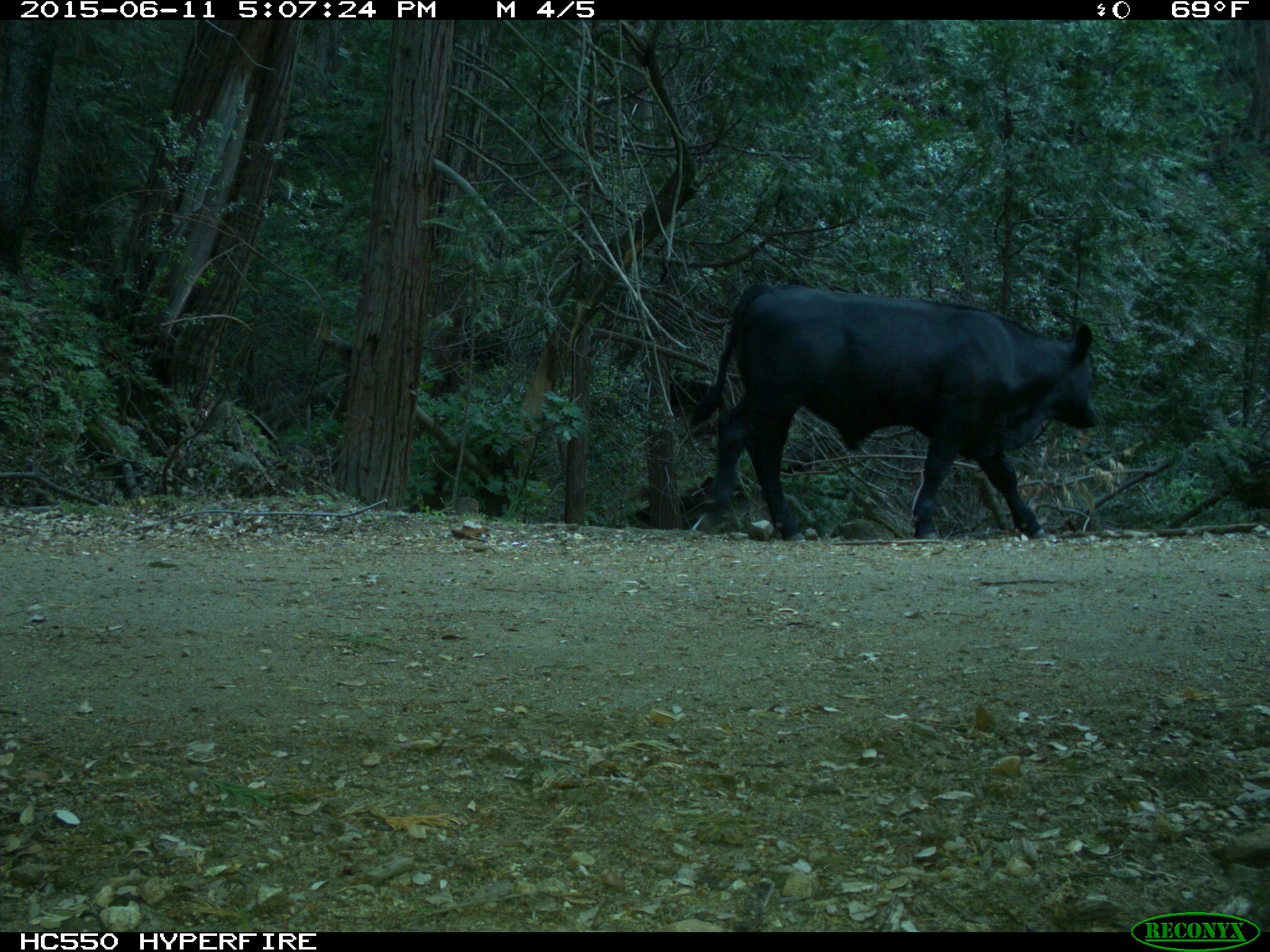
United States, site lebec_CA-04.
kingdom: Animalia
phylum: Chordata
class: Mammalia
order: Artiodactyla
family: Bovidae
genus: Bos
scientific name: Bos taurus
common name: domestic cow